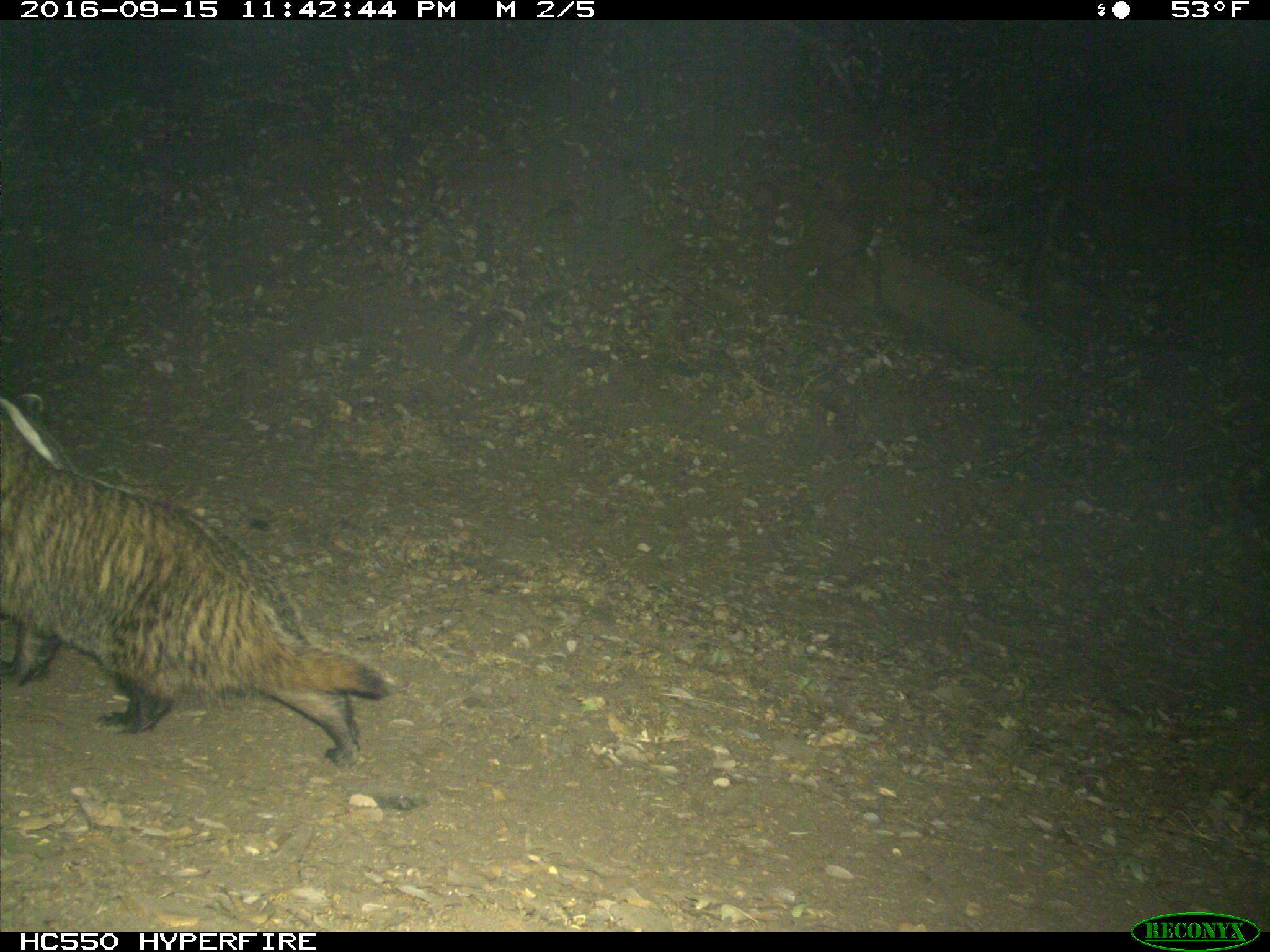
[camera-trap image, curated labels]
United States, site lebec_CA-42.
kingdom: Animalia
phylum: Chordata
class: Mammalia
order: Carnivora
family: Mustelidae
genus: Meles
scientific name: Meles meles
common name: european badger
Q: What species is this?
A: Meles meles (european badger).